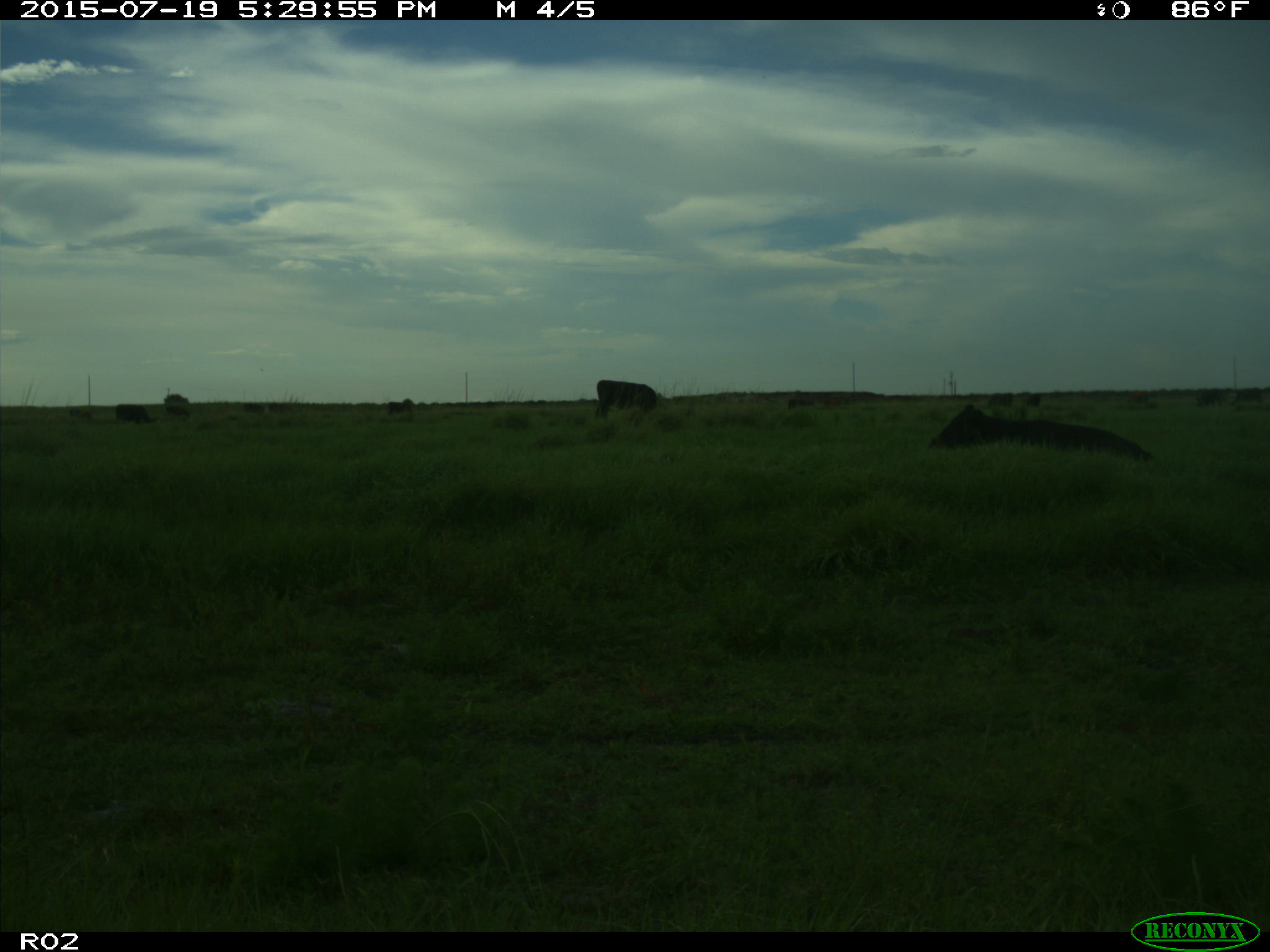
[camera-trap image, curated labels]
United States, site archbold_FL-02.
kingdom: Animalia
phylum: Chordata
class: Mammalia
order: Artiodactyla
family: Bovidae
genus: Bos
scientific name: Bos taurus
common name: domestic cow